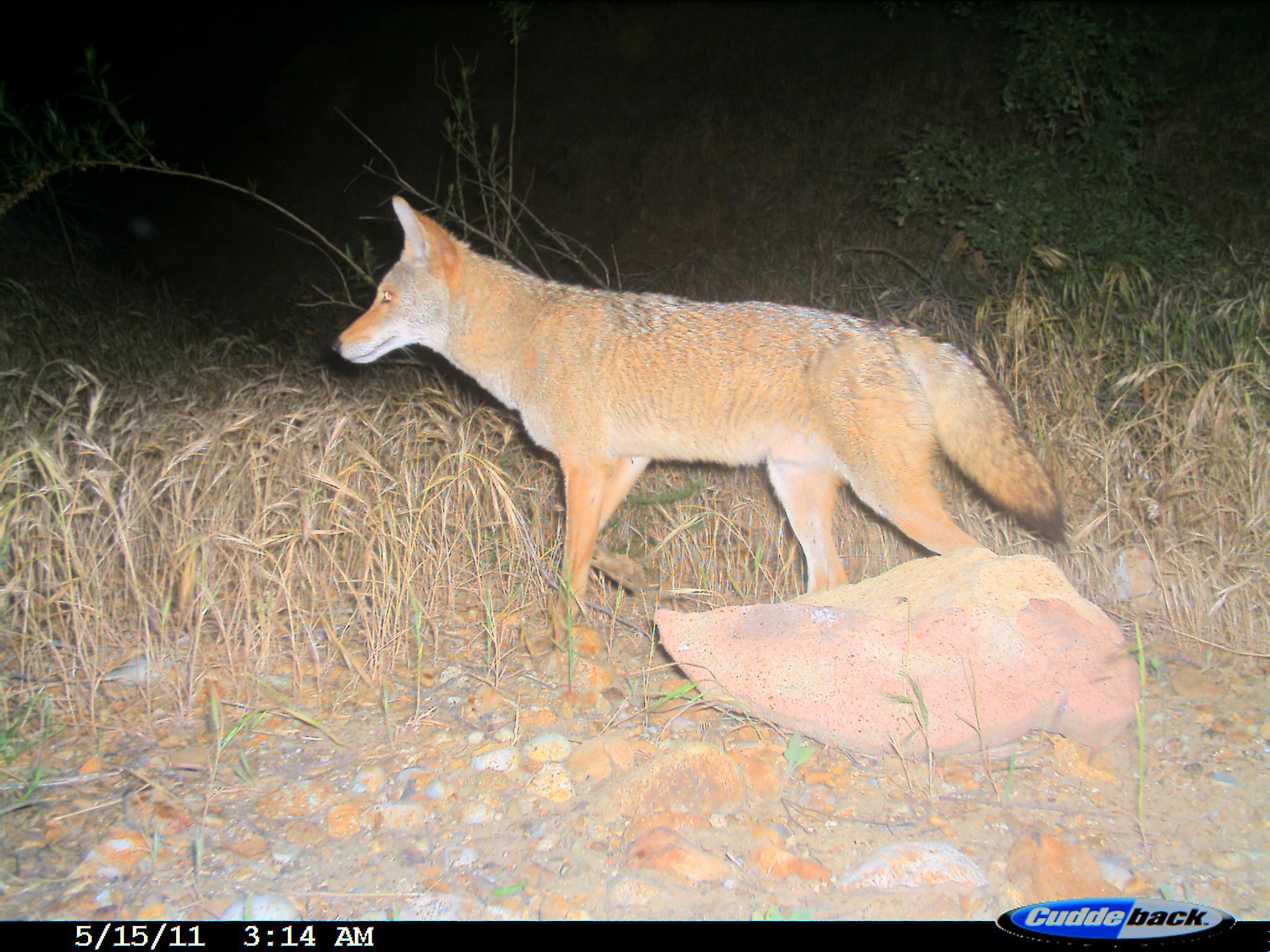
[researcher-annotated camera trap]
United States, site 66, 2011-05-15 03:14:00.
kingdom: Animalia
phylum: Chordata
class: Mammalia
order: Carnivora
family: Canidae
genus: Canis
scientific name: Canis latrans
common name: coyote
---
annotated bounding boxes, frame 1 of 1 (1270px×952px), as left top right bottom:
coyote: 326 190 1069 682